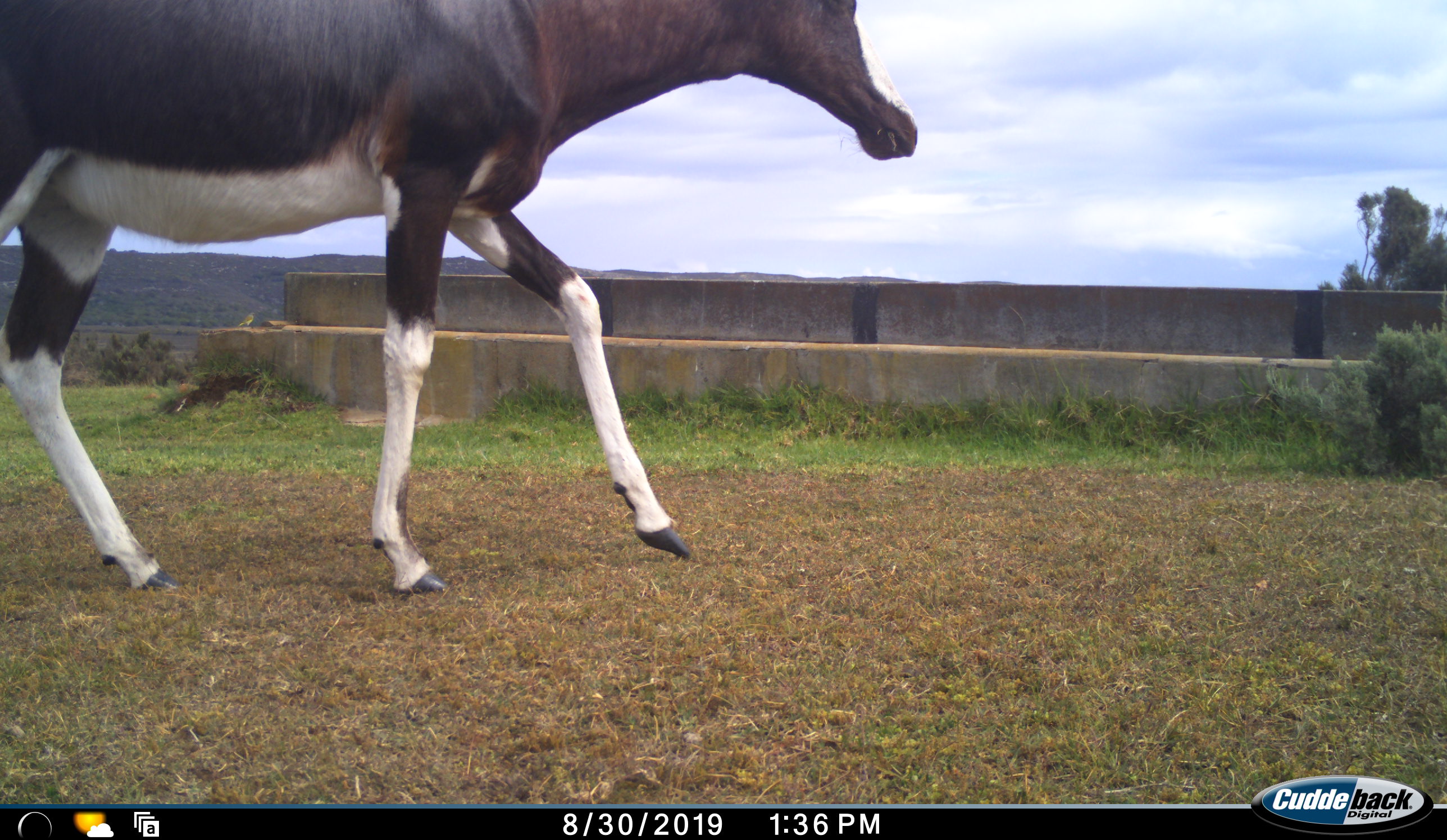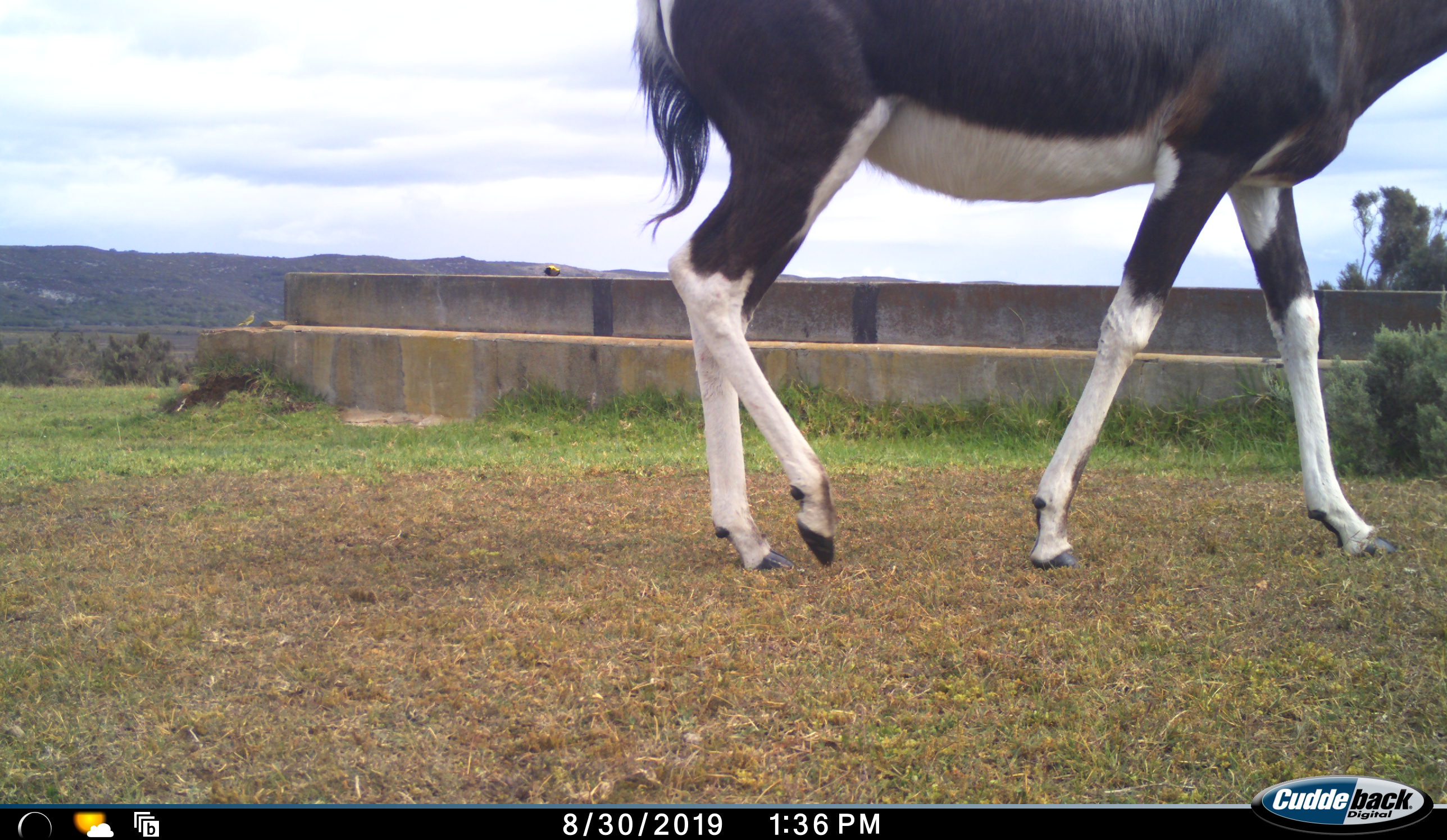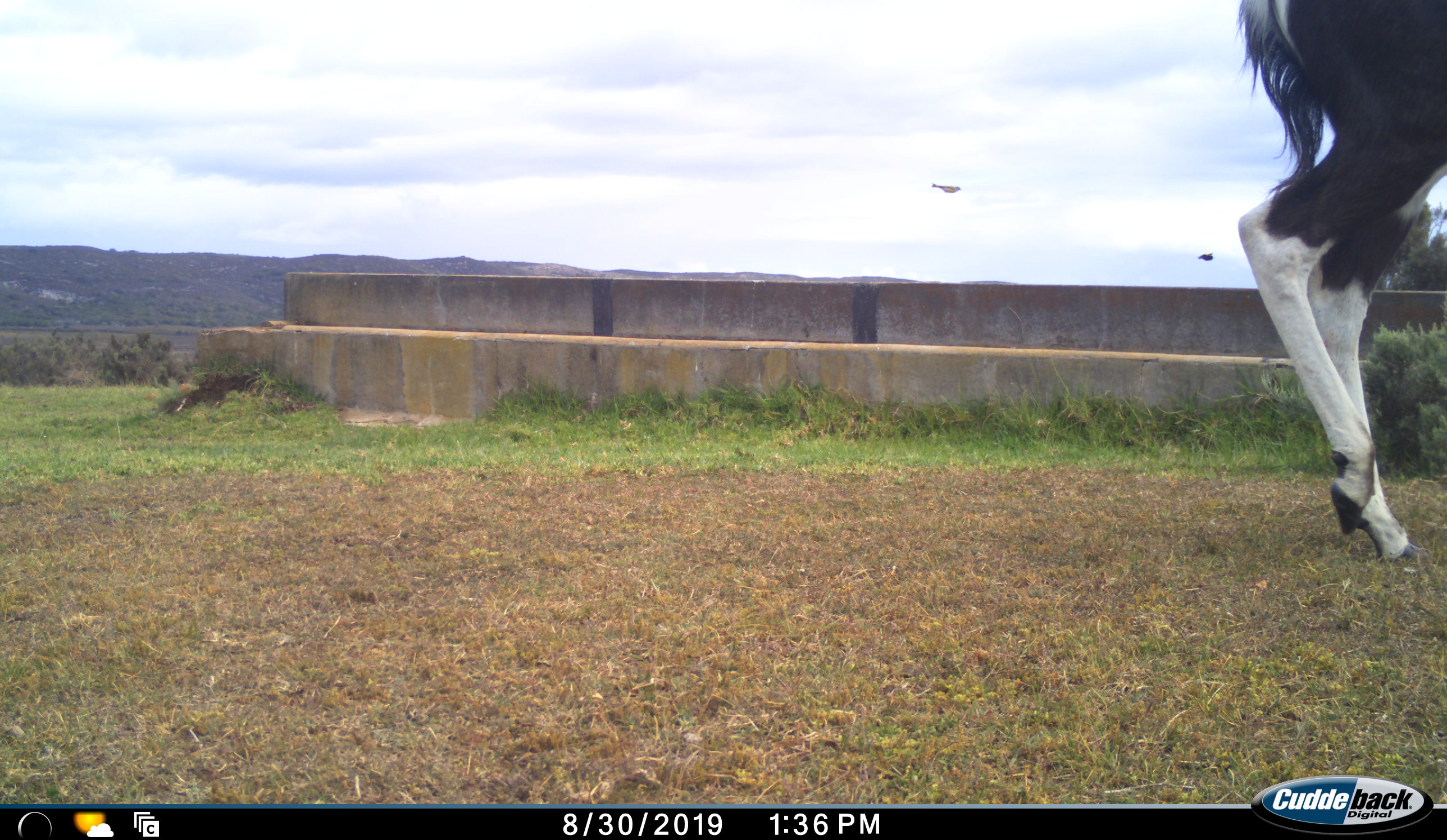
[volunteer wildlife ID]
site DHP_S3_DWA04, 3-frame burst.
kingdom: Animalia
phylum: Chordata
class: Mammalia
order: Artiodactyla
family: Bovidae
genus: Damaliscus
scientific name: Damaliscus pygargus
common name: bontebok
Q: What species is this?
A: Bontebok (Damaliscus pygargus).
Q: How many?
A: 1.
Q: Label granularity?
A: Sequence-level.